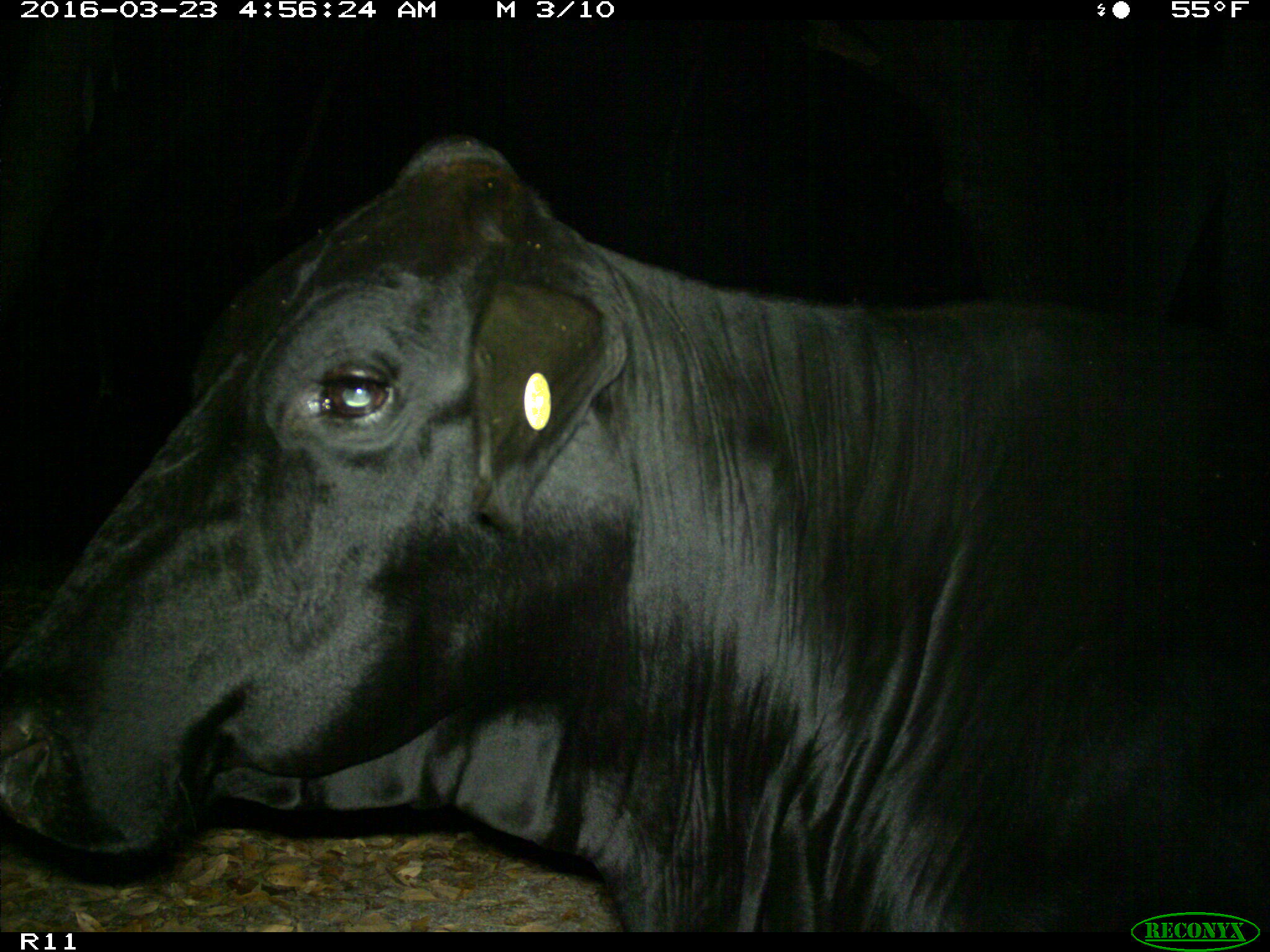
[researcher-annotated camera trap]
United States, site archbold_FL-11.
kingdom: Animalia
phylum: Chordata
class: Mammalia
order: Artiodactyla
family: Bovidae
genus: Bos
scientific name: Bos taurus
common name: domestic cow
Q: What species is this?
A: Bos taurus (domestic cow).